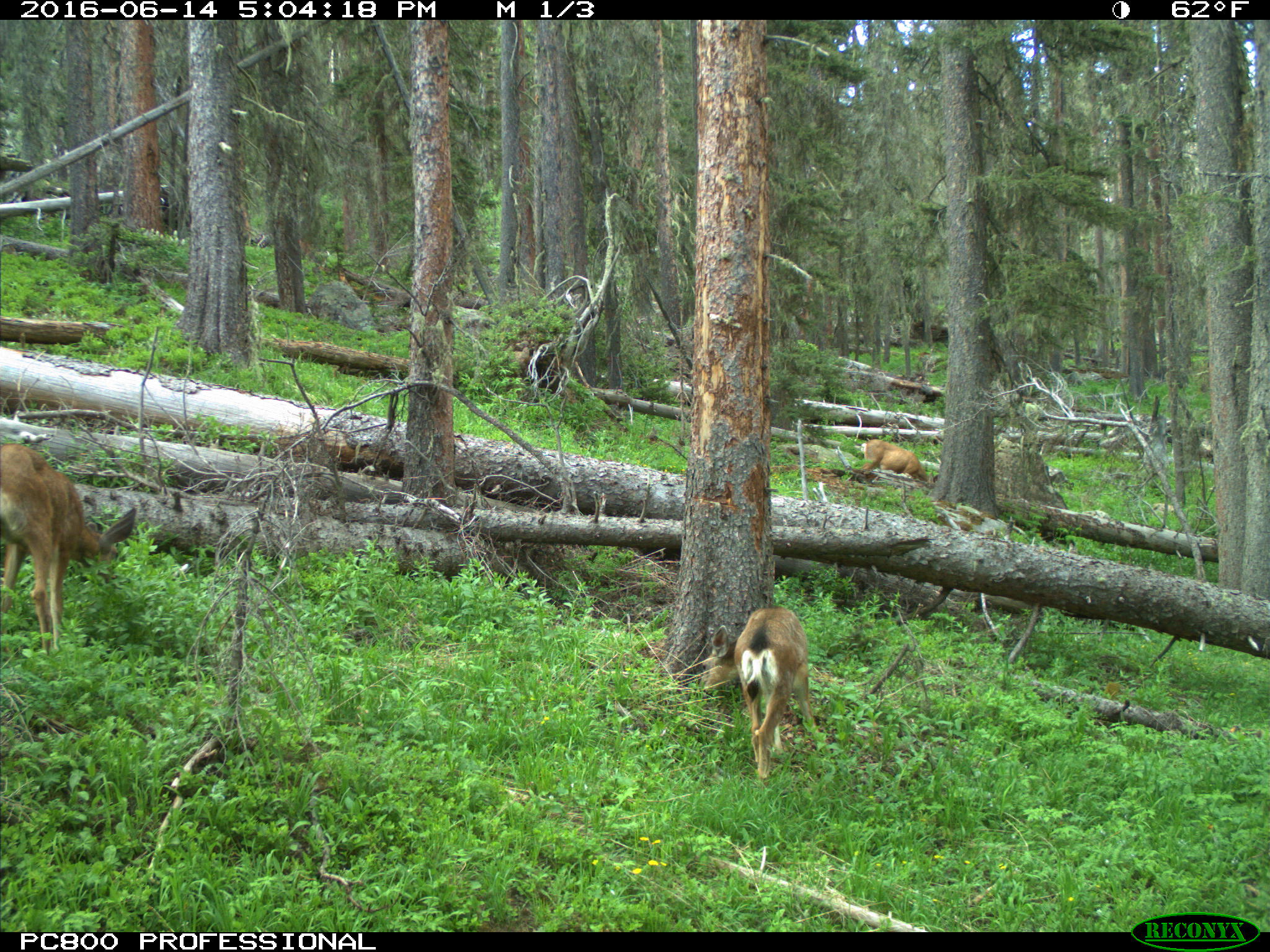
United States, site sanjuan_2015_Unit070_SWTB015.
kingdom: Animalia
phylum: Chordata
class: Mammalia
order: Artiodactyla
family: Cervidae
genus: Odocoileus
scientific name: Odocoileus hemionus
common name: mule deer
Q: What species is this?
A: Odocoileus hemionus (mule deer).